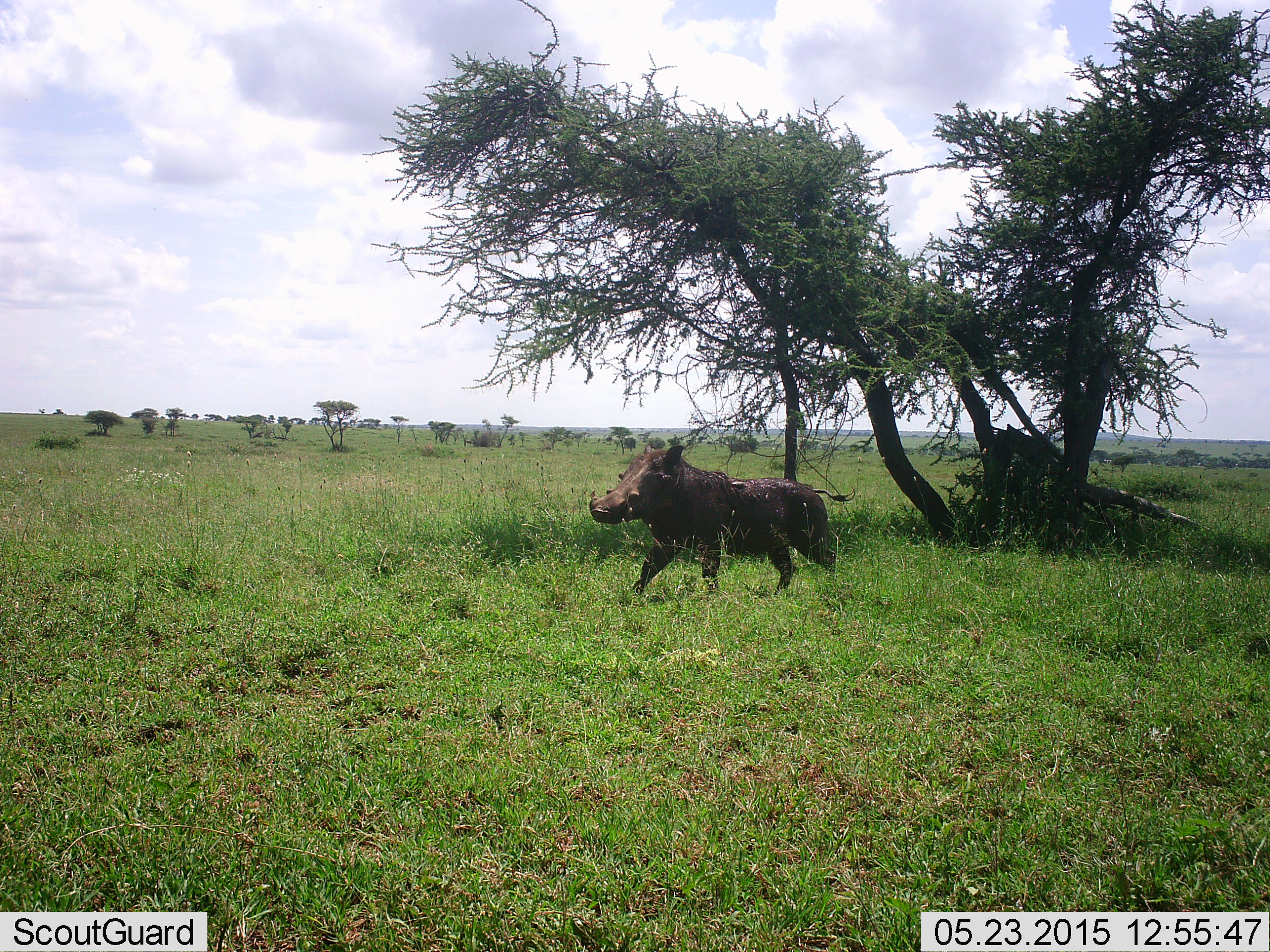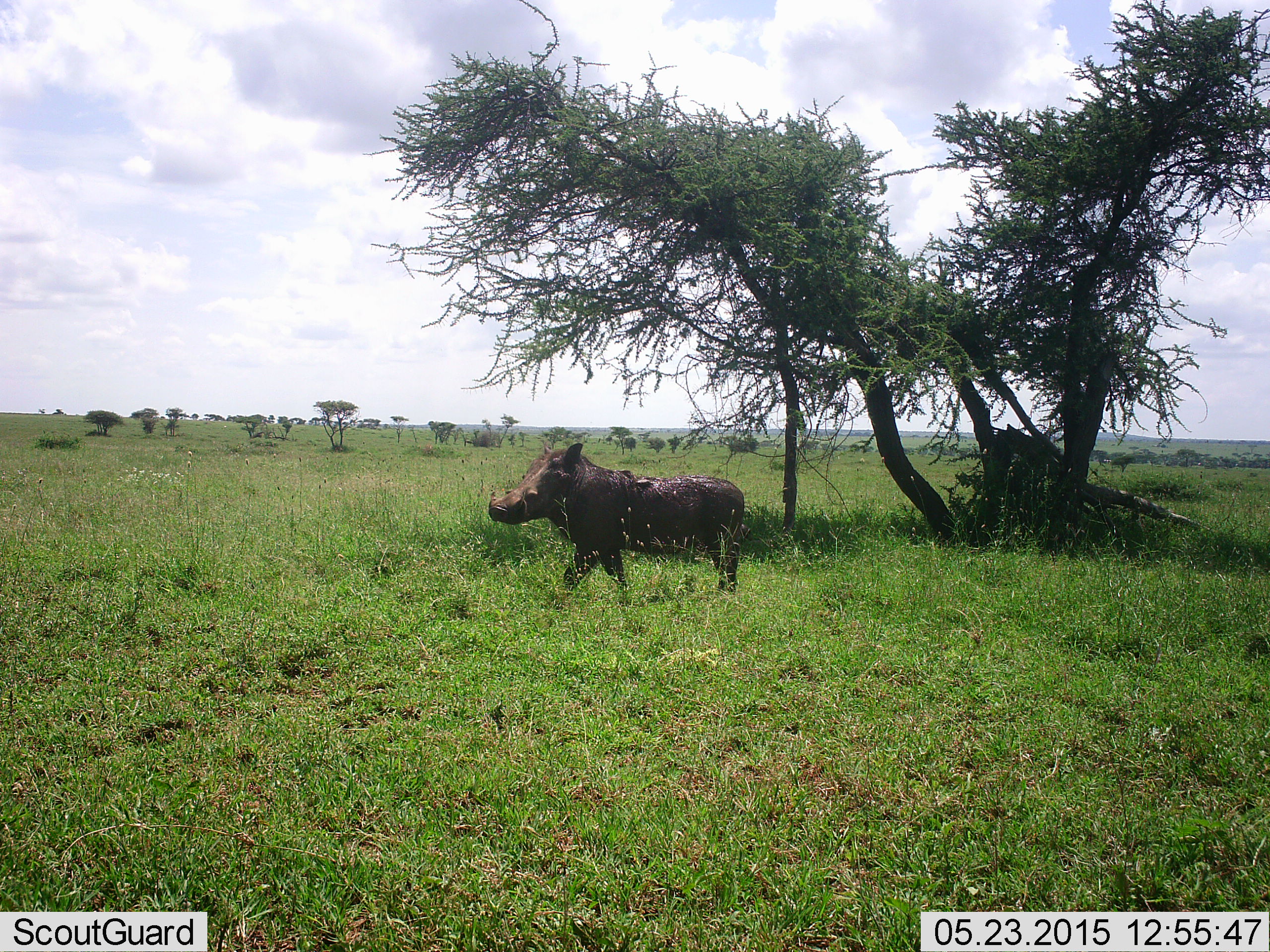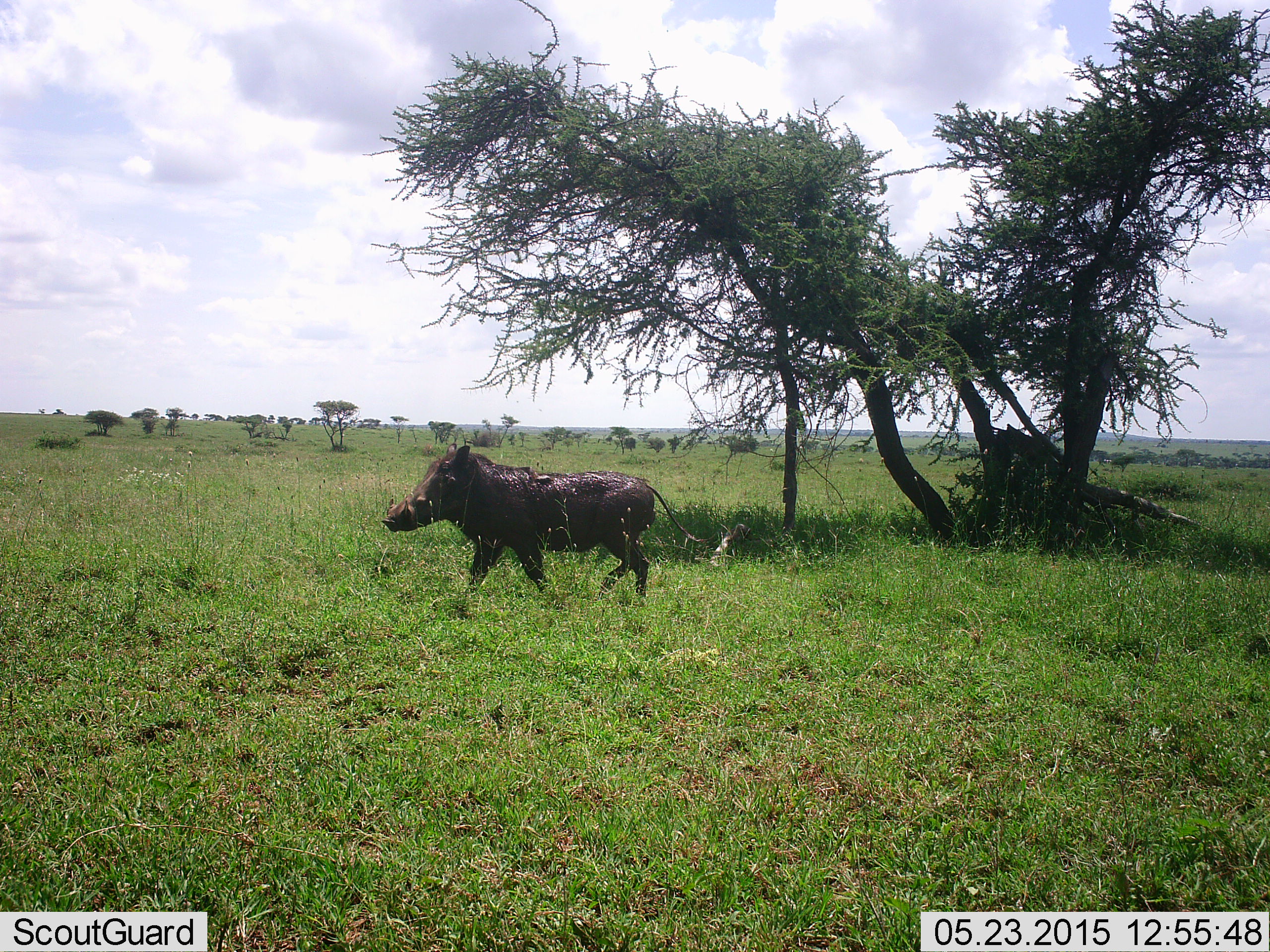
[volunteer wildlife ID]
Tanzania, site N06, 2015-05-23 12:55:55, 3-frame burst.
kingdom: Animalia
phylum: Chordata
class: Mammalia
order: Artiodactyla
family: Suidae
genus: Phacochoerus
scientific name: Phacochoerus africanus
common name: warthog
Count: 1.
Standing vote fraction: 20%.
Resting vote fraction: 0%.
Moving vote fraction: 90%.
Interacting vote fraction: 0%.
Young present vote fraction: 0%.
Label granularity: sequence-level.